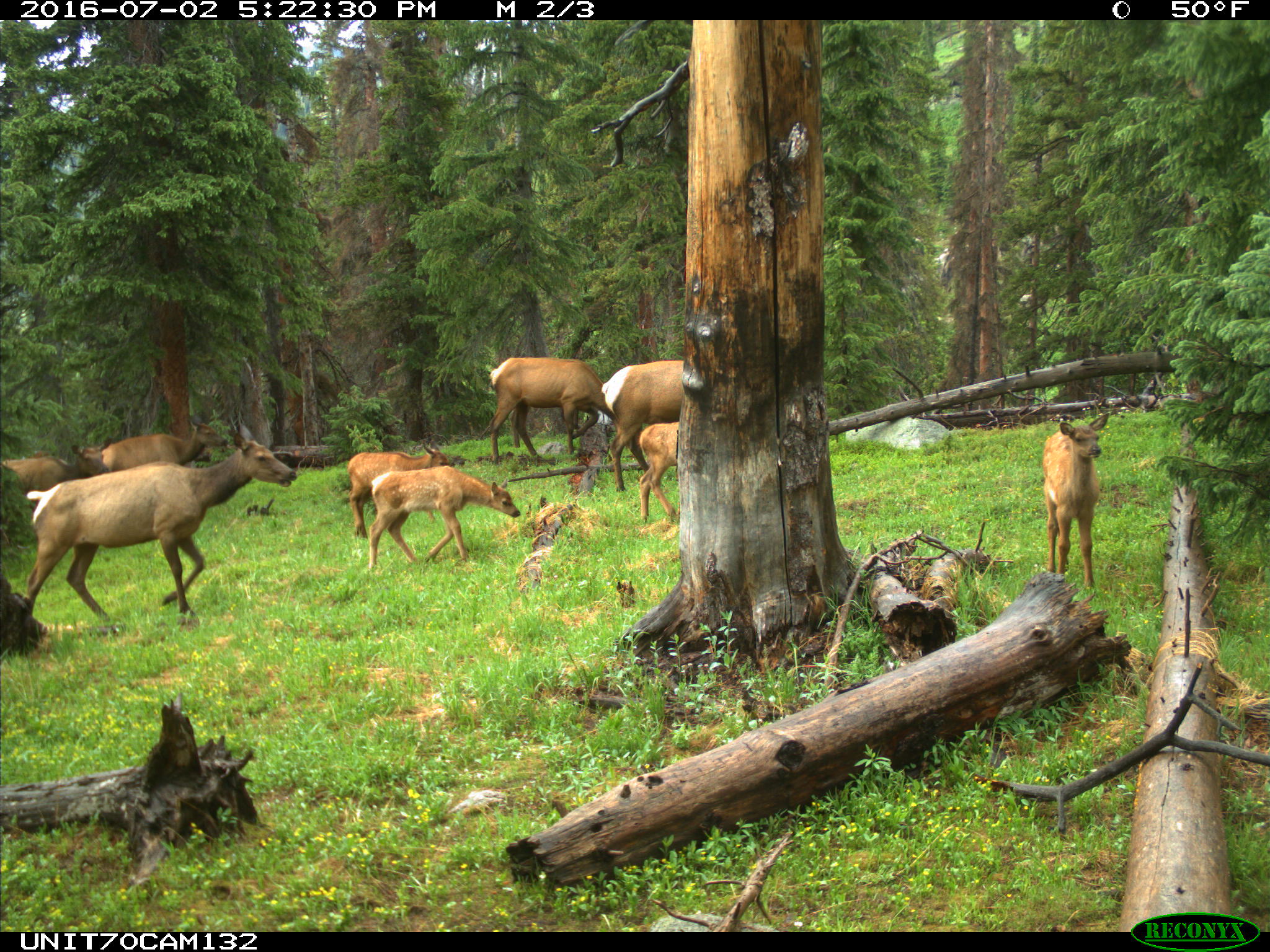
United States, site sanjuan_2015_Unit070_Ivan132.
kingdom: Animalia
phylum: Chordata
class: Mammalia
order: Artiodactyla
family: Cervidae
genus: Cervus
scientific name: Cervus elaphus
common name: red deer